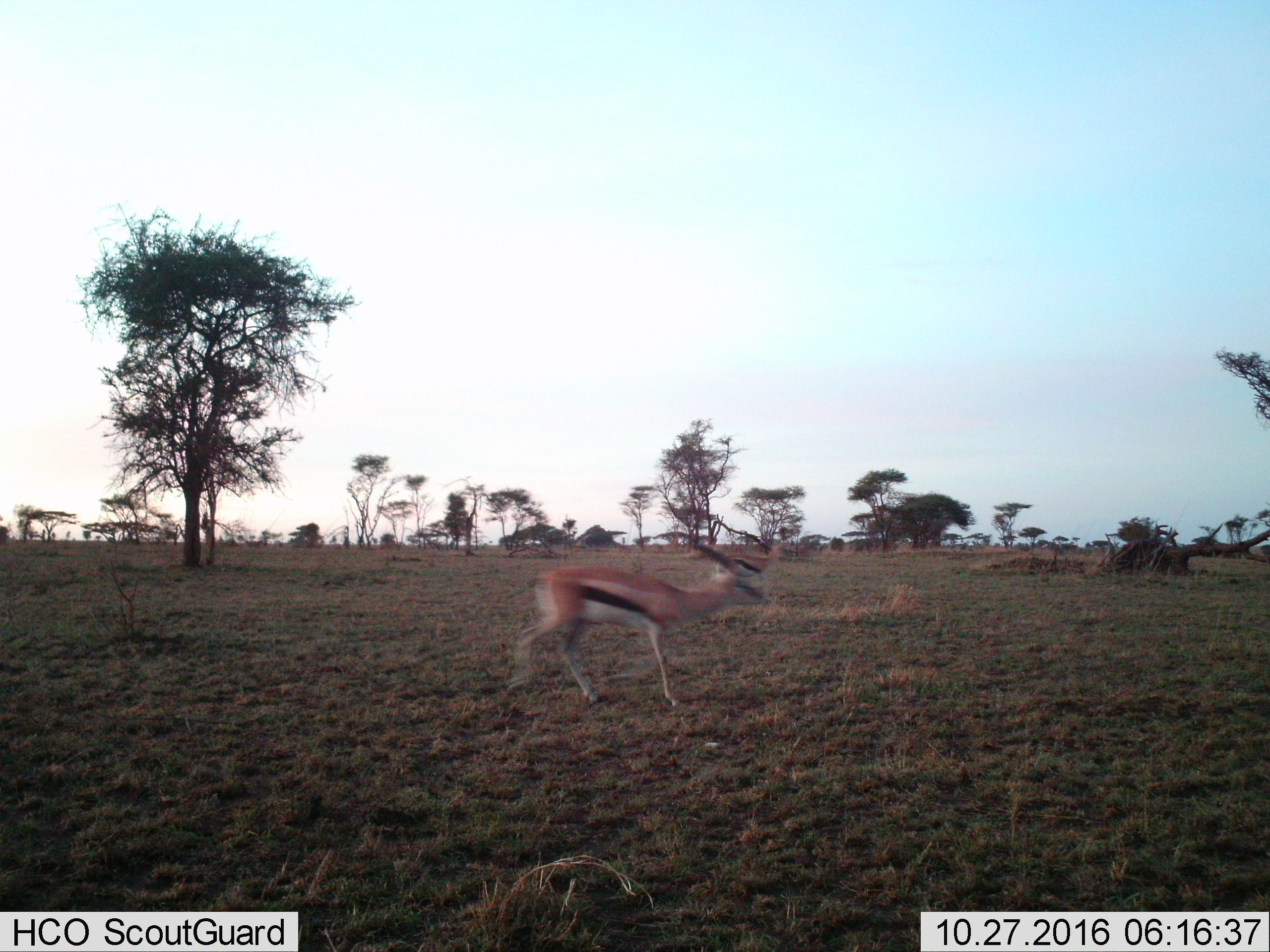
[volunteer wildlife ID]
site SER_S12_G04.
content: unidentified animal